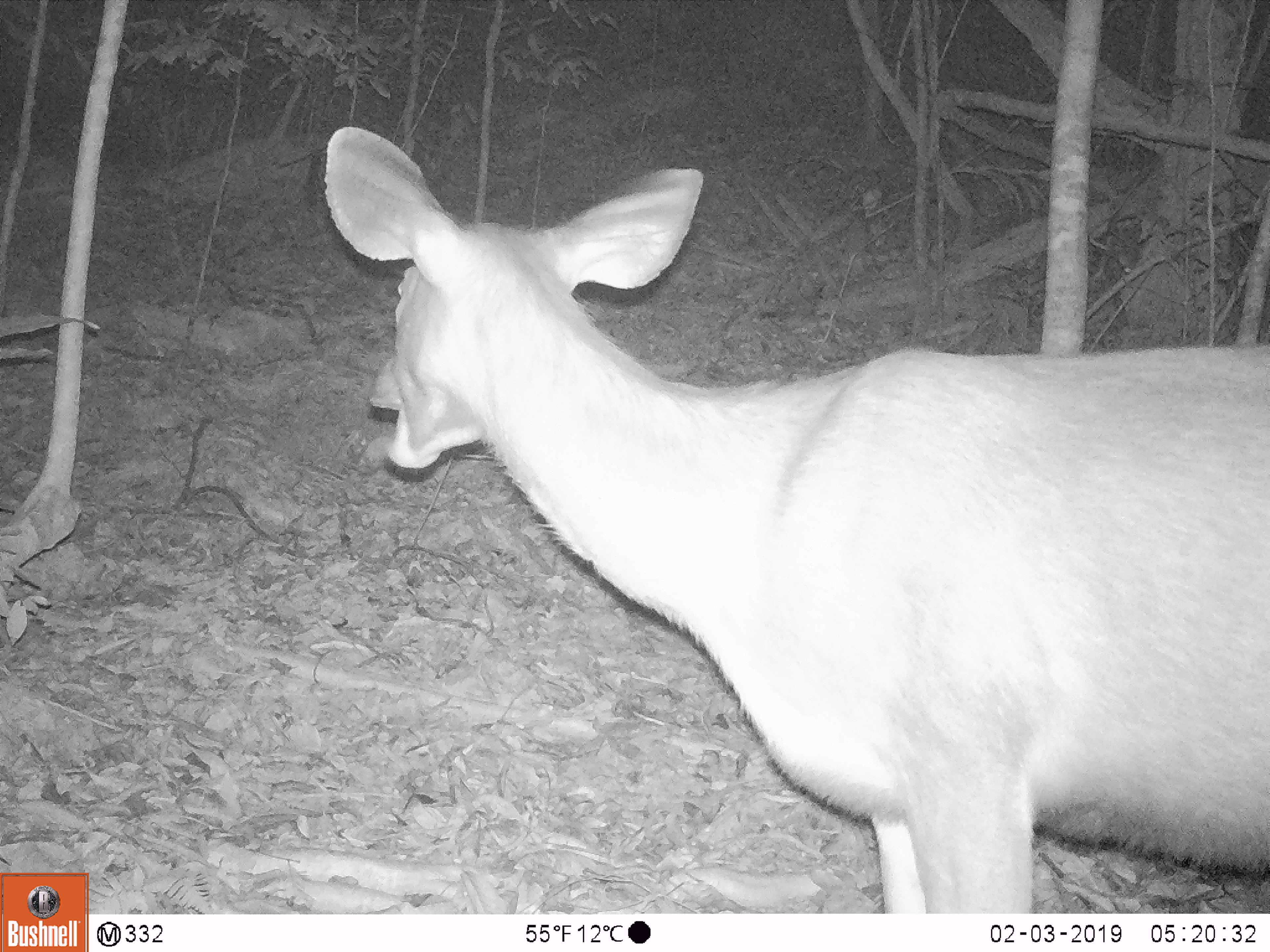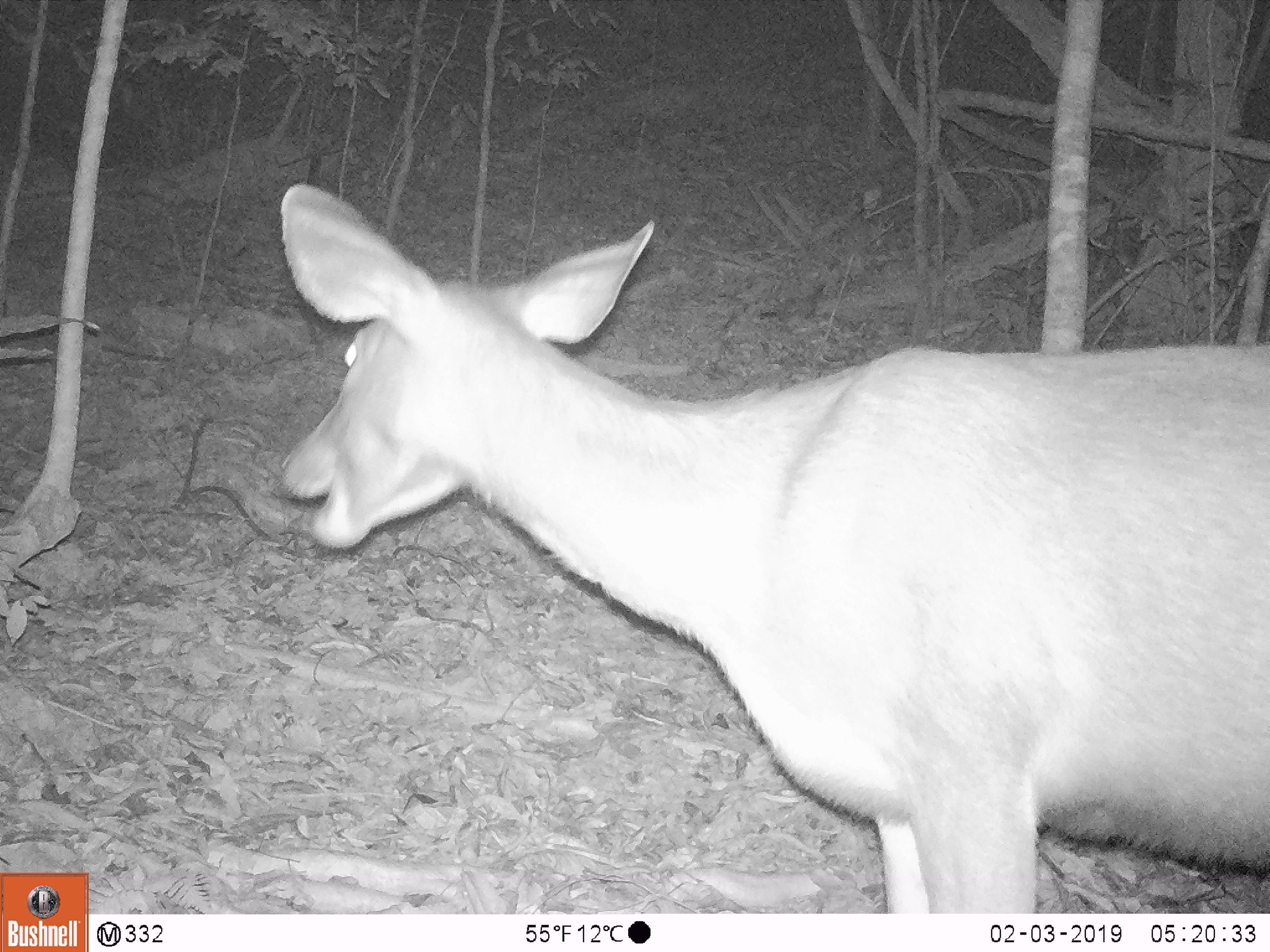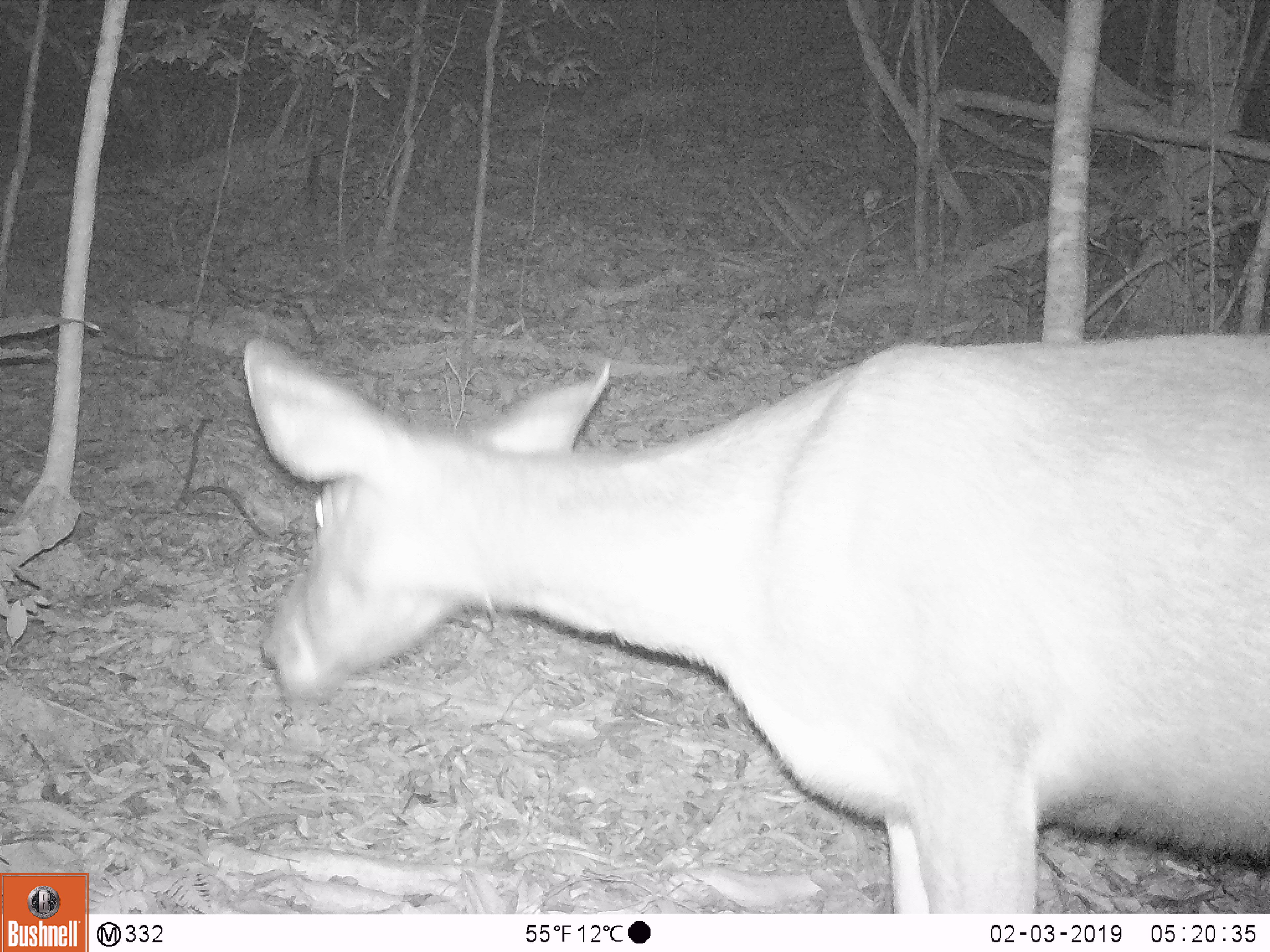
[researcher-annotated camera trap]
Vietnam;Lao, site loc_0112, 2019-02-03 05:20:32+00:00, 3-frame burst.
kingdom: Animalia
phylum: Chordata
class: Mammalia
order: Artiodactyla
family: Cervidae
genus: Rusa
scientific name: Rusa unicolor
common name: sambar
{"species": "sambar (Rusa unicolor)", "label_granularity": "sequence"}